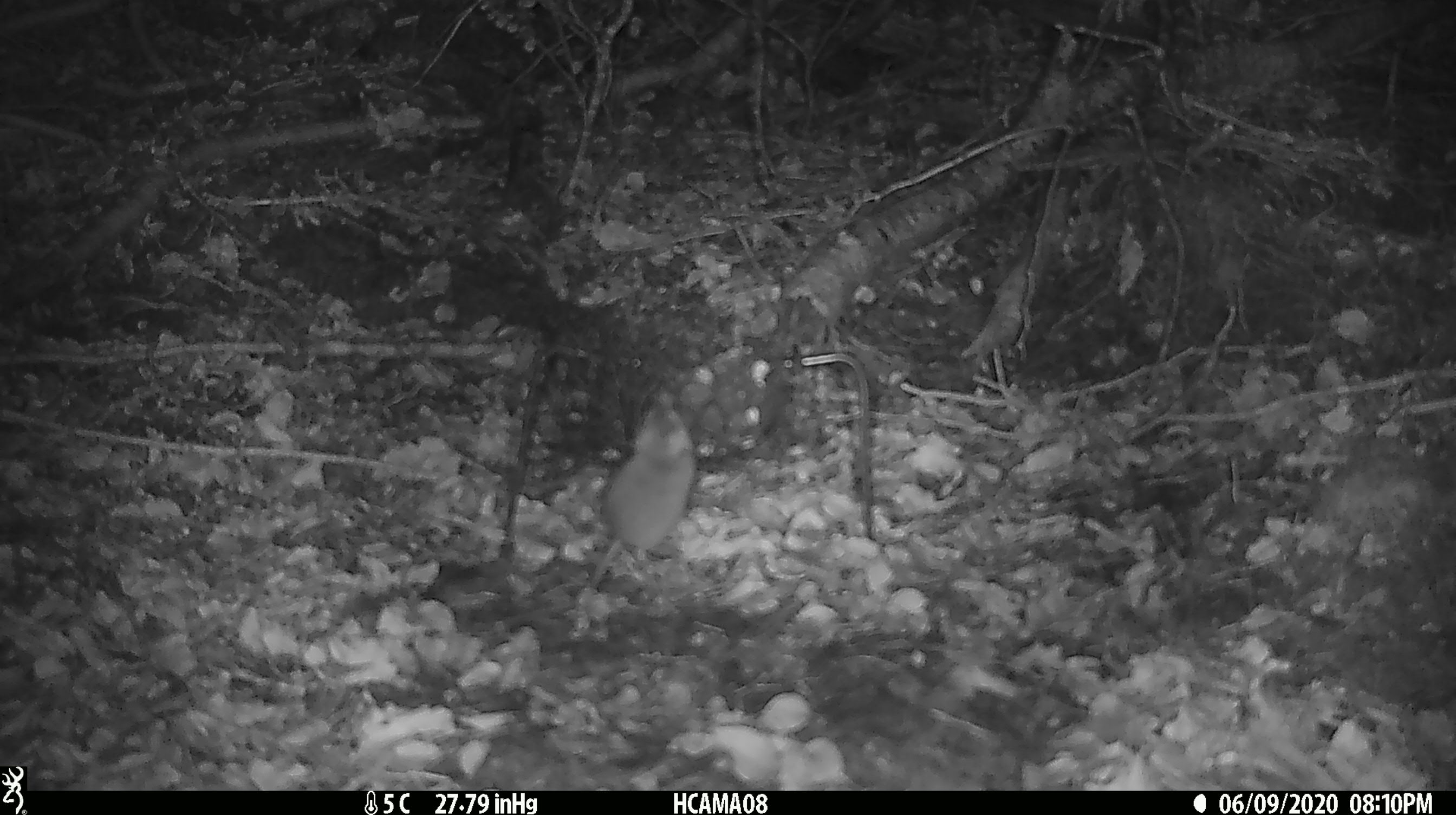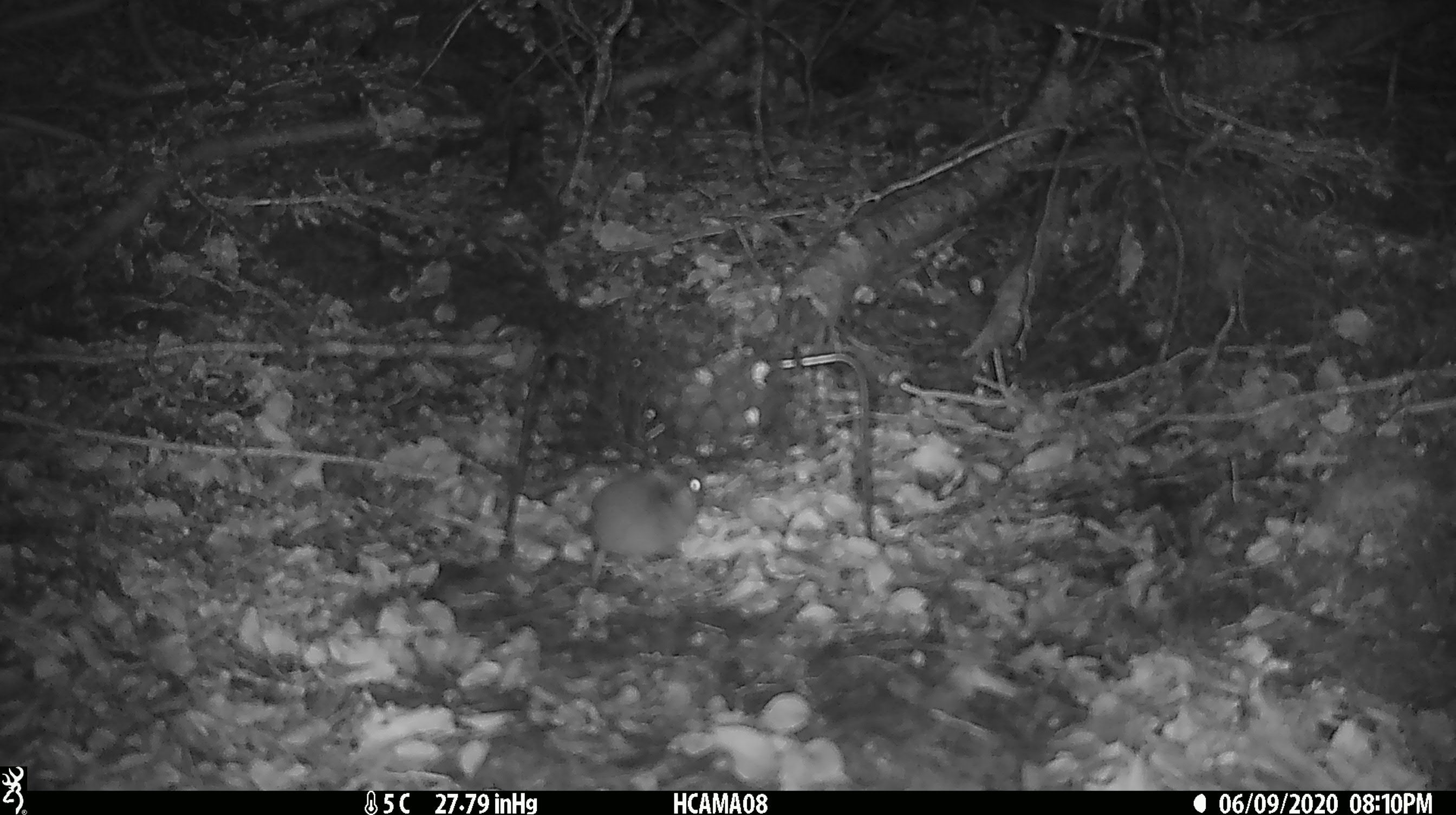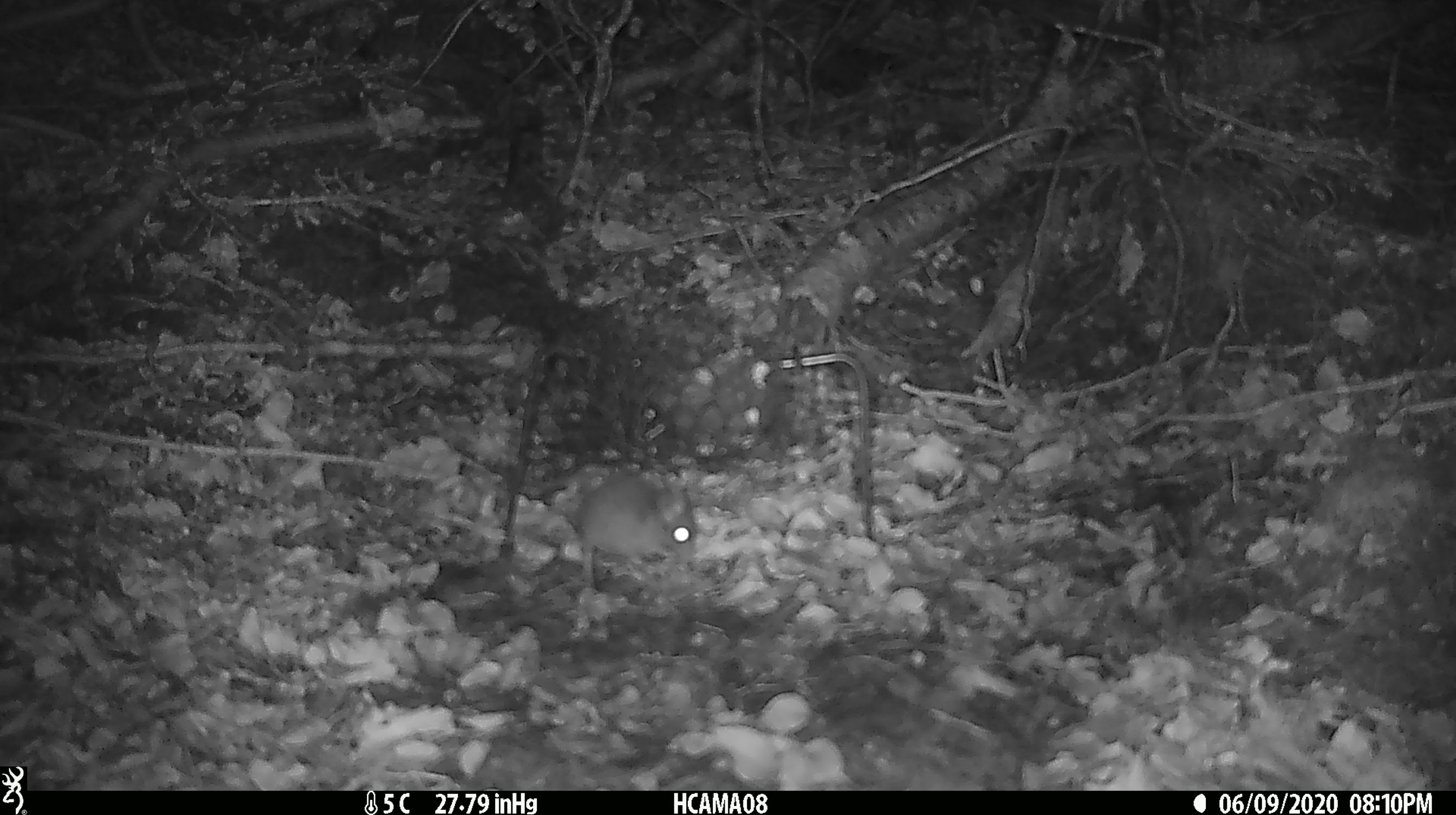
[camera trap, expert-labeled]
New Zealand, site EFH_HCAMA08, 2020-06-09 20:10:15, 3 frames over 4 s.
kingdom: Animalia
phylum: Chordata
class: Mammalia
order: Rodentia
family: Muridae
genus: Mus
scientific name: Mus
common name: mouse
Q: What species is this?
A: Mouse (Mus).